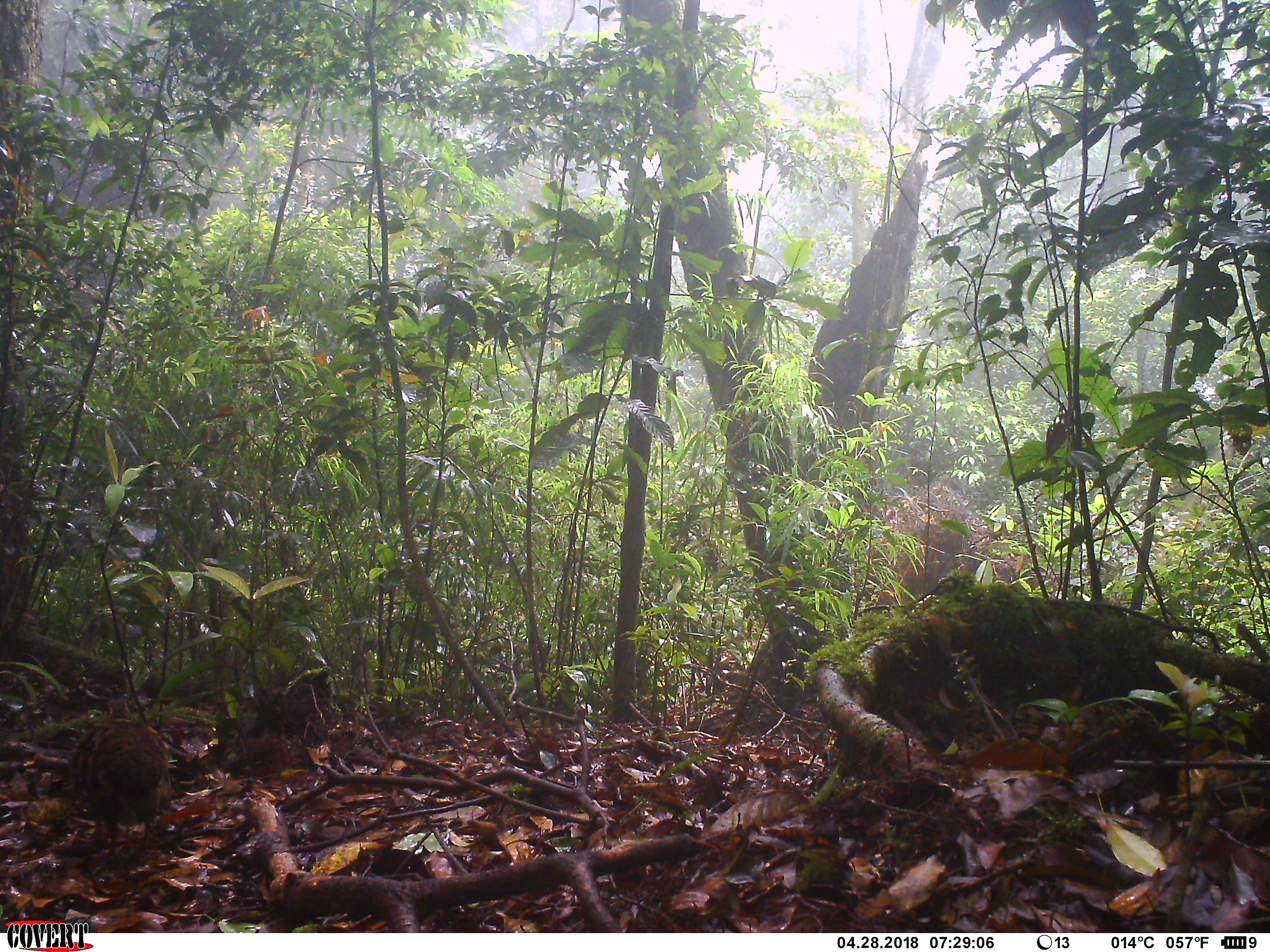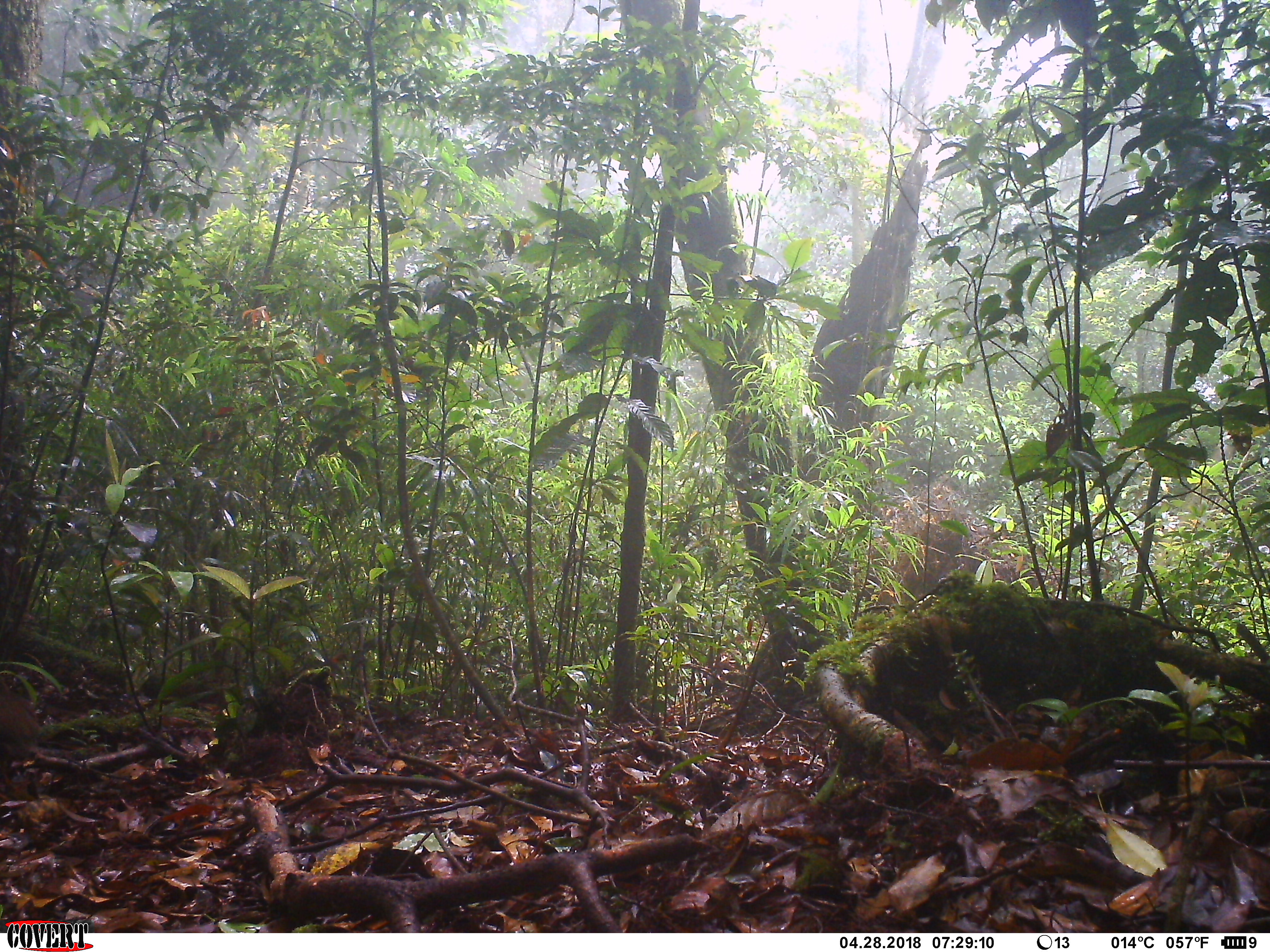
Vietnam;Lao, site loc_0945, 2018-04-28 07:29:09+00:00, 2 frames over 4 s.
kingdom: Animalia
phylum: Chordata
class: Aves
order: Galliformes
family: Phasianidae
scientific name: Phasianidae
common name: partridge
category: unidentified partridge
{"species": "unidentified partridge (partridge) (Phasianidae)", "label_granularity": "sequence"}